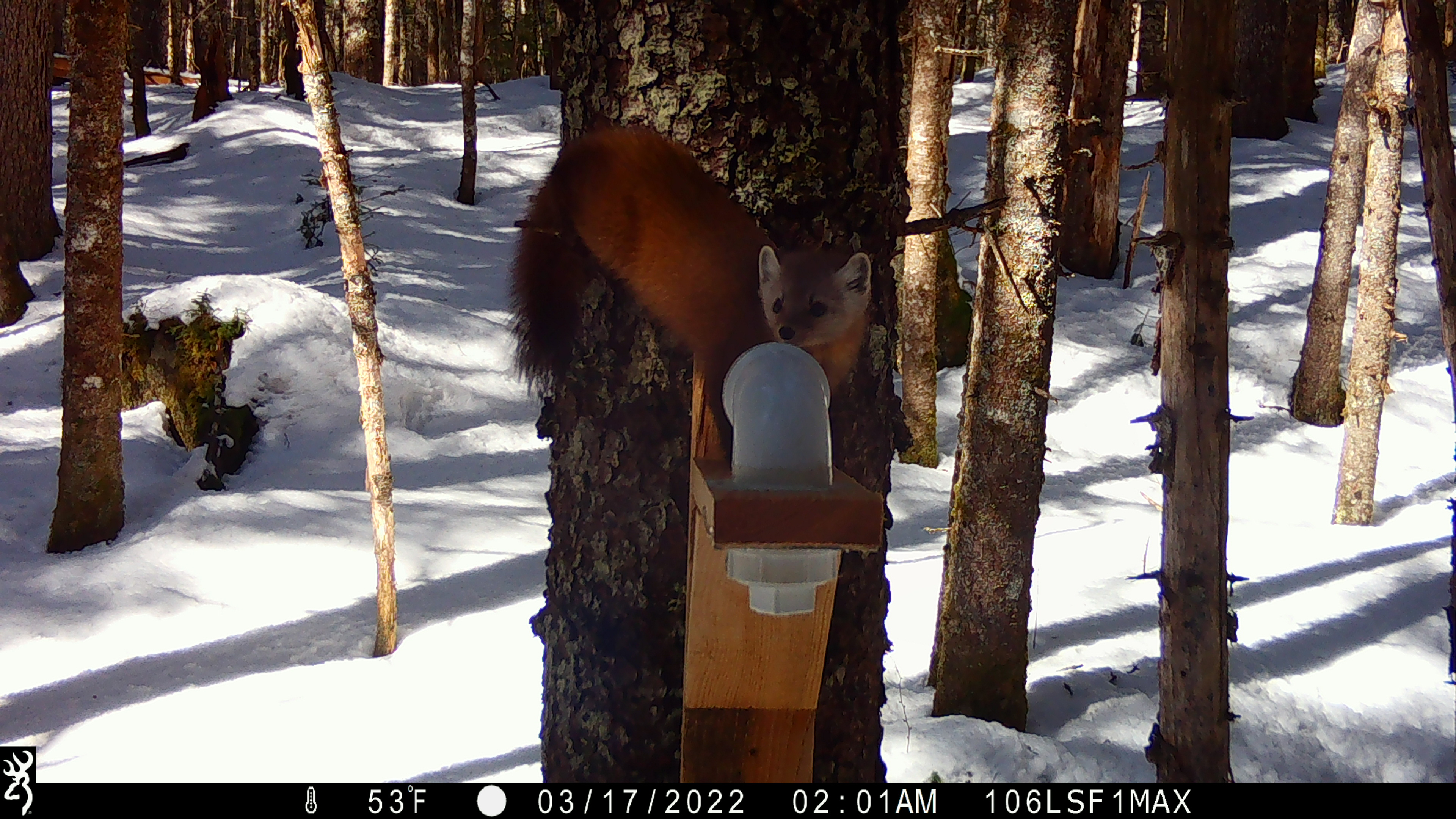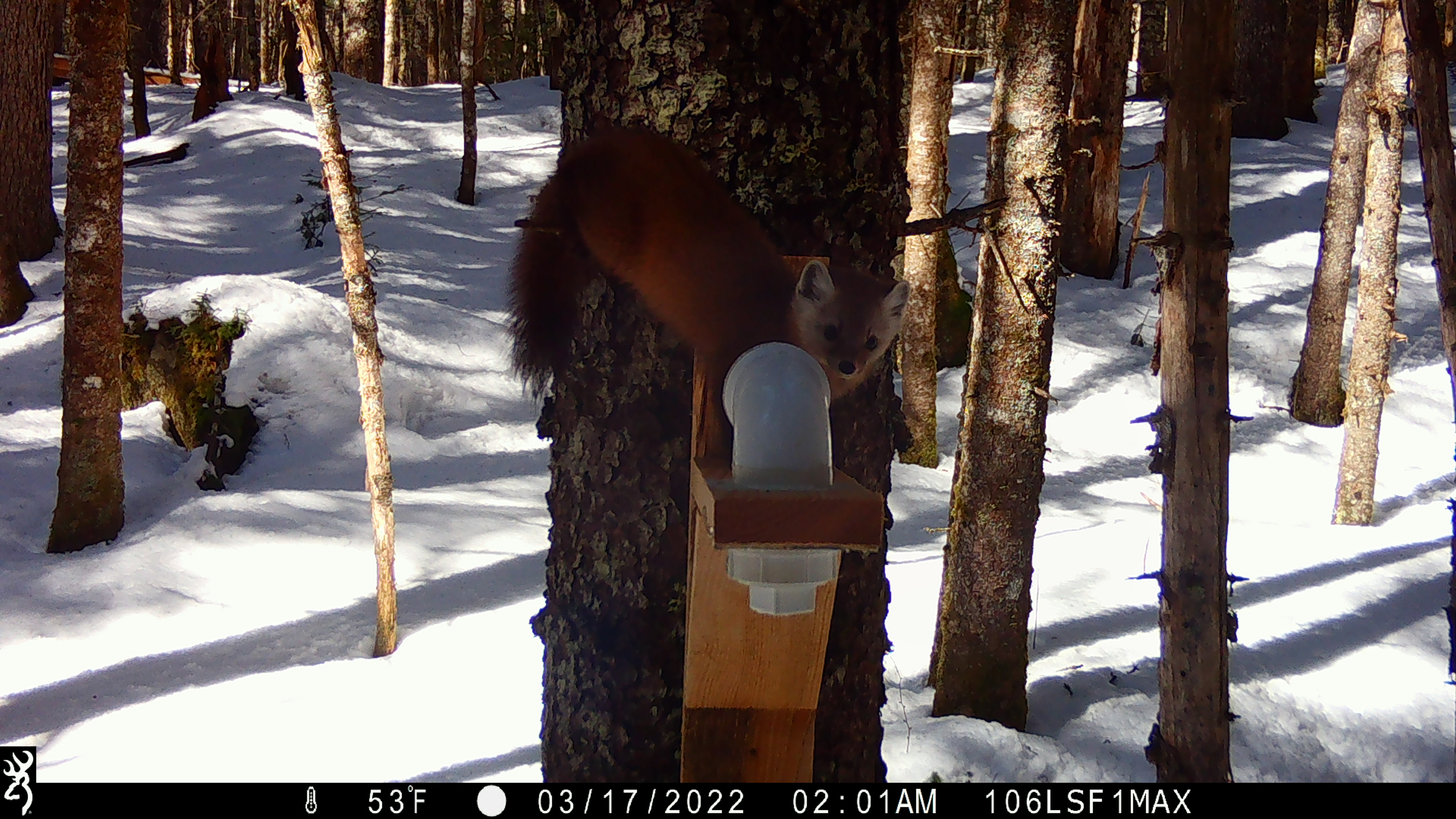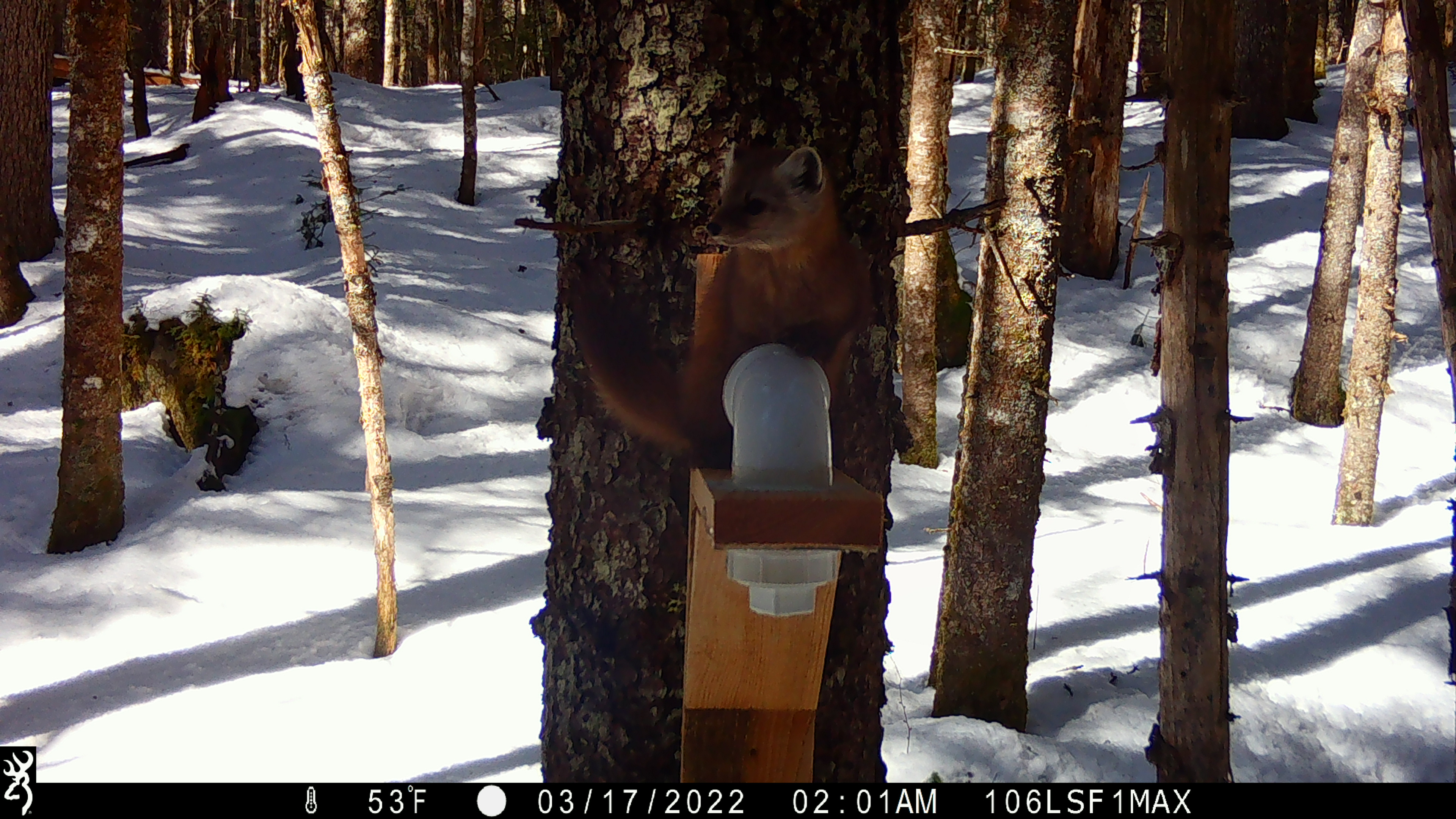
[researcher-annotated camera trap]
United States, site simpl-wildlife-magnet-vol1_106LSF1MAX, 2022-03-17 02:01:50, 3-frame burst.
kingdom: Animalia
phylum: Chordata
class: Mammalia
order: Carnivora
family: Mustelidae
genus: Martes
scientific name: Martes americana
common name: american marten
American marten (Martes americana).